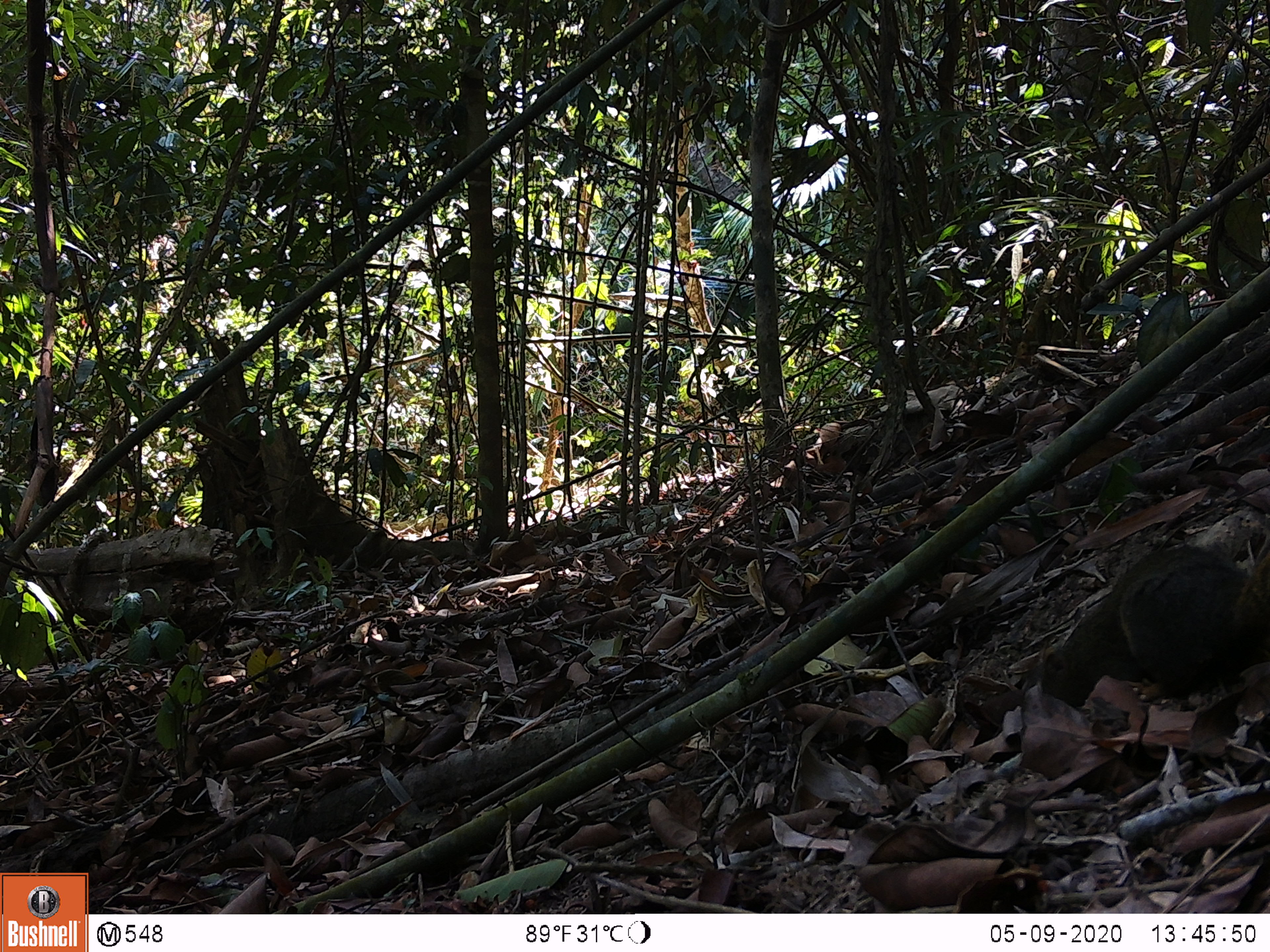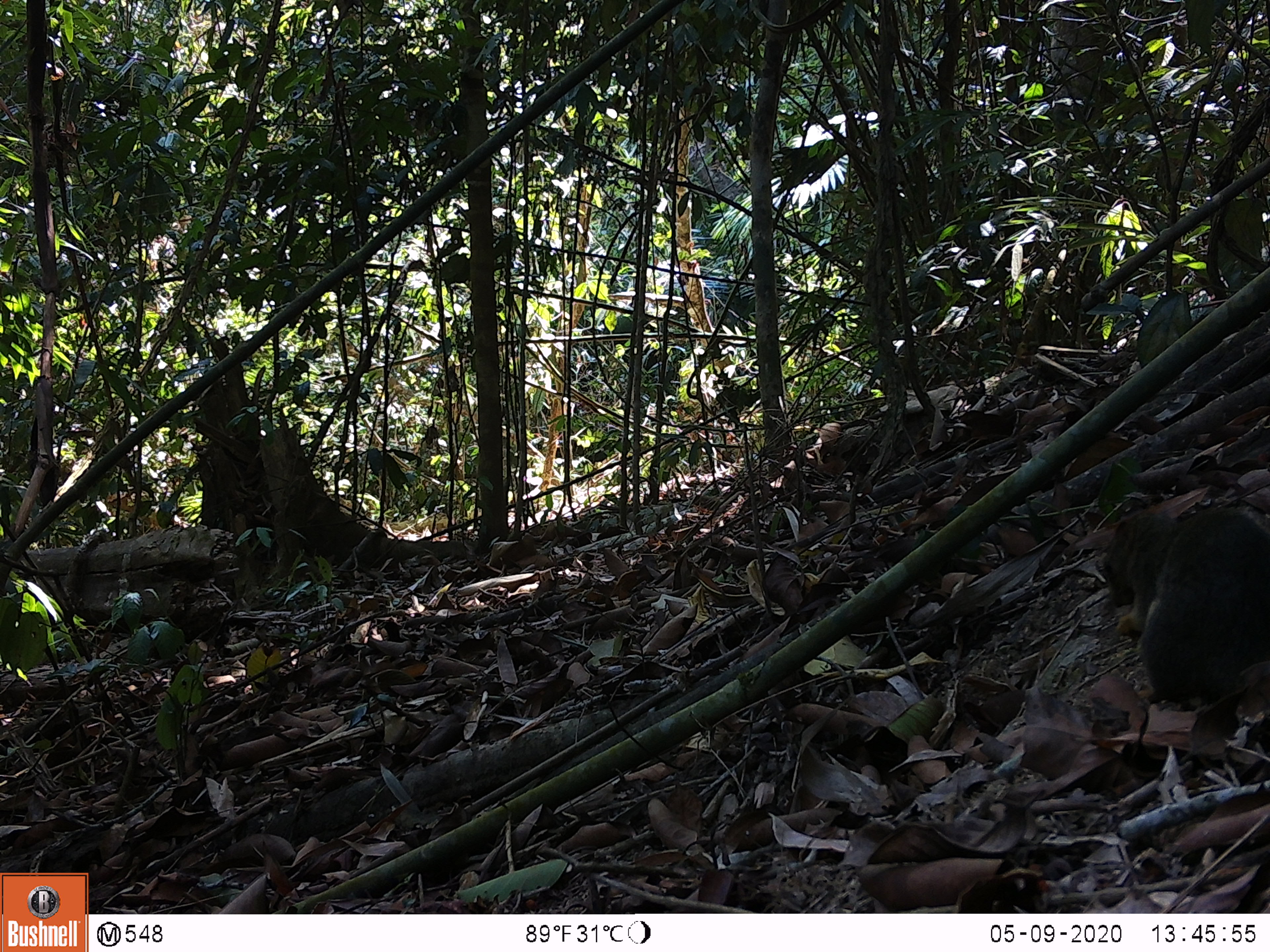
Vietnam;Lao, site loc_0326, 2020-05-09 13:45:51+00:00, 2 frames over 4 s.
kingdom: Animalia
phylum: Chordata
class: Mammalia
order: Rodentia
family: Sciuridae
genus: Callosciurus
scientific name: Callosciurus erythraeus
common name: pallas's squirrel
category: pallass squirrel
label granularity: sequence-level